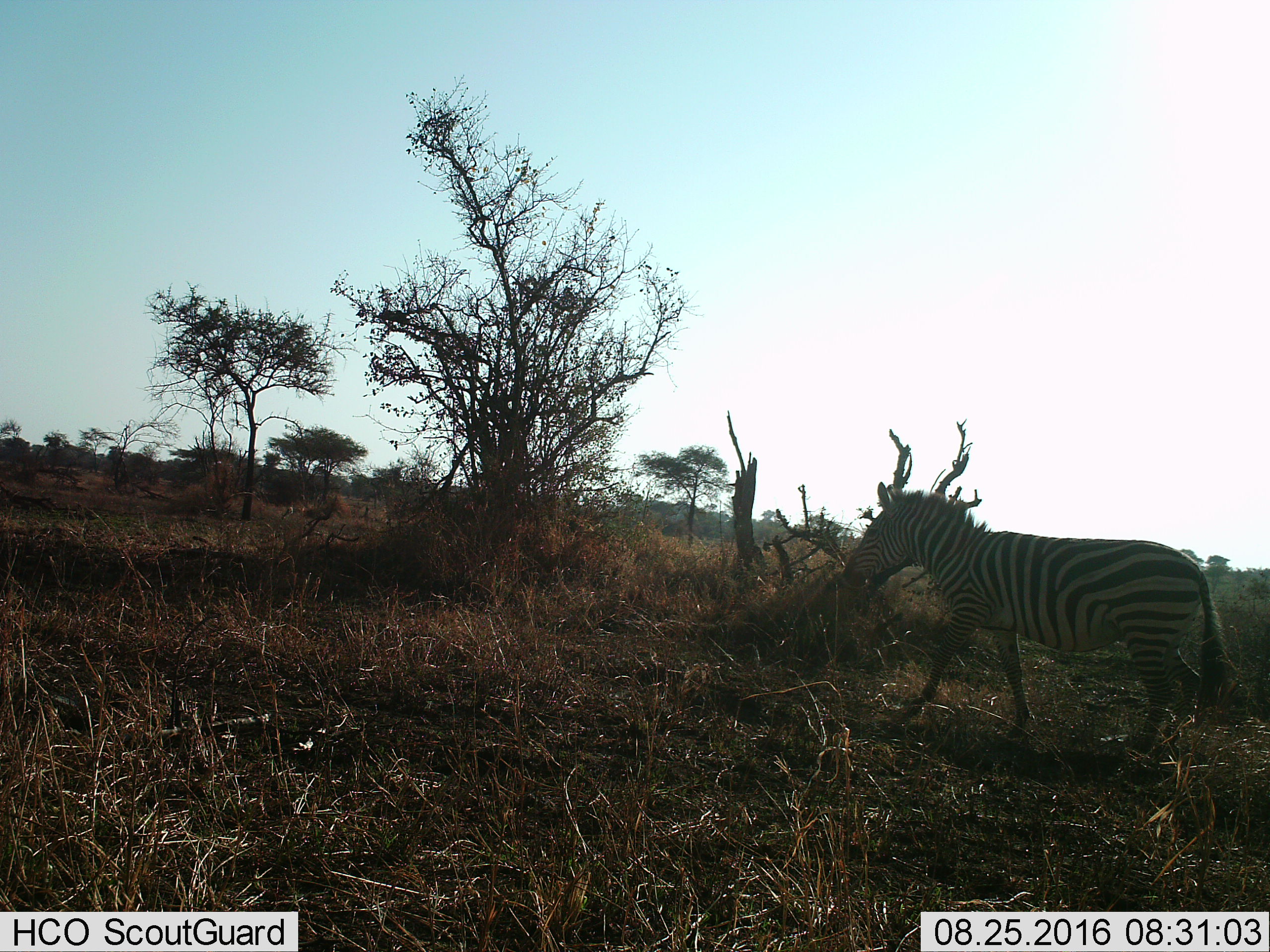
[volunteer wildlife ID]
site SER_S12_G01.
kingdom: Animalia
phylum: Chordata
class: Mammalia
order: Perissodactyla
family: Equidae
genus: Equus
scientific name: Equus quagga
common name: plains zebra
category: zebraplains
Zebraplains (plains zebra) (Equus quagga), count 1. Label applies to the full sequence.